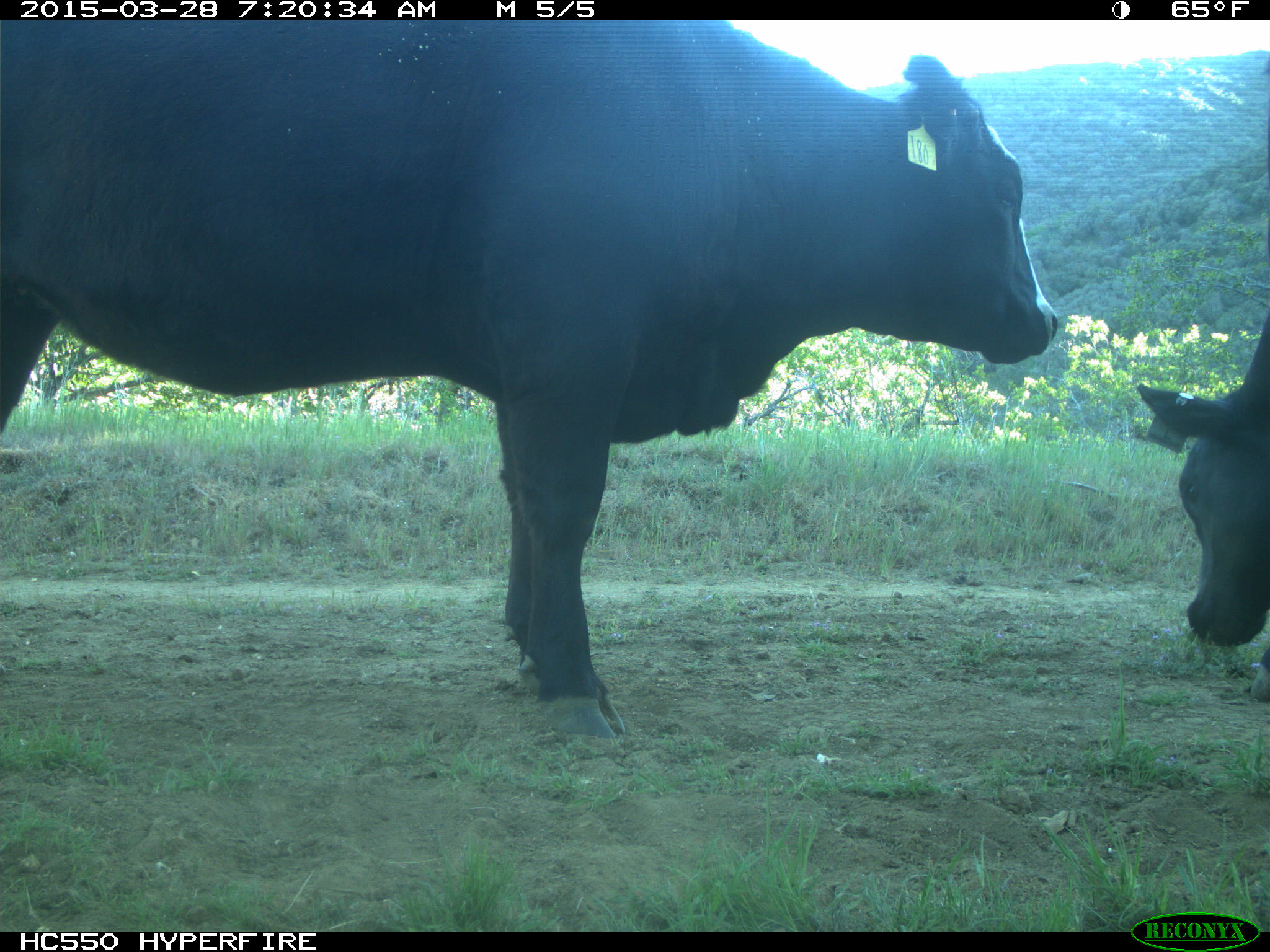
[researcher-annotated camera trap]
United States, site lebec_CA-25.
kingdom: Animalia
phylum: Chordata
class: Mammalia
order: Artiodactyla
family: Bovidae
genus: Bos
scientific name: Bos taurus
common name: domestic cow